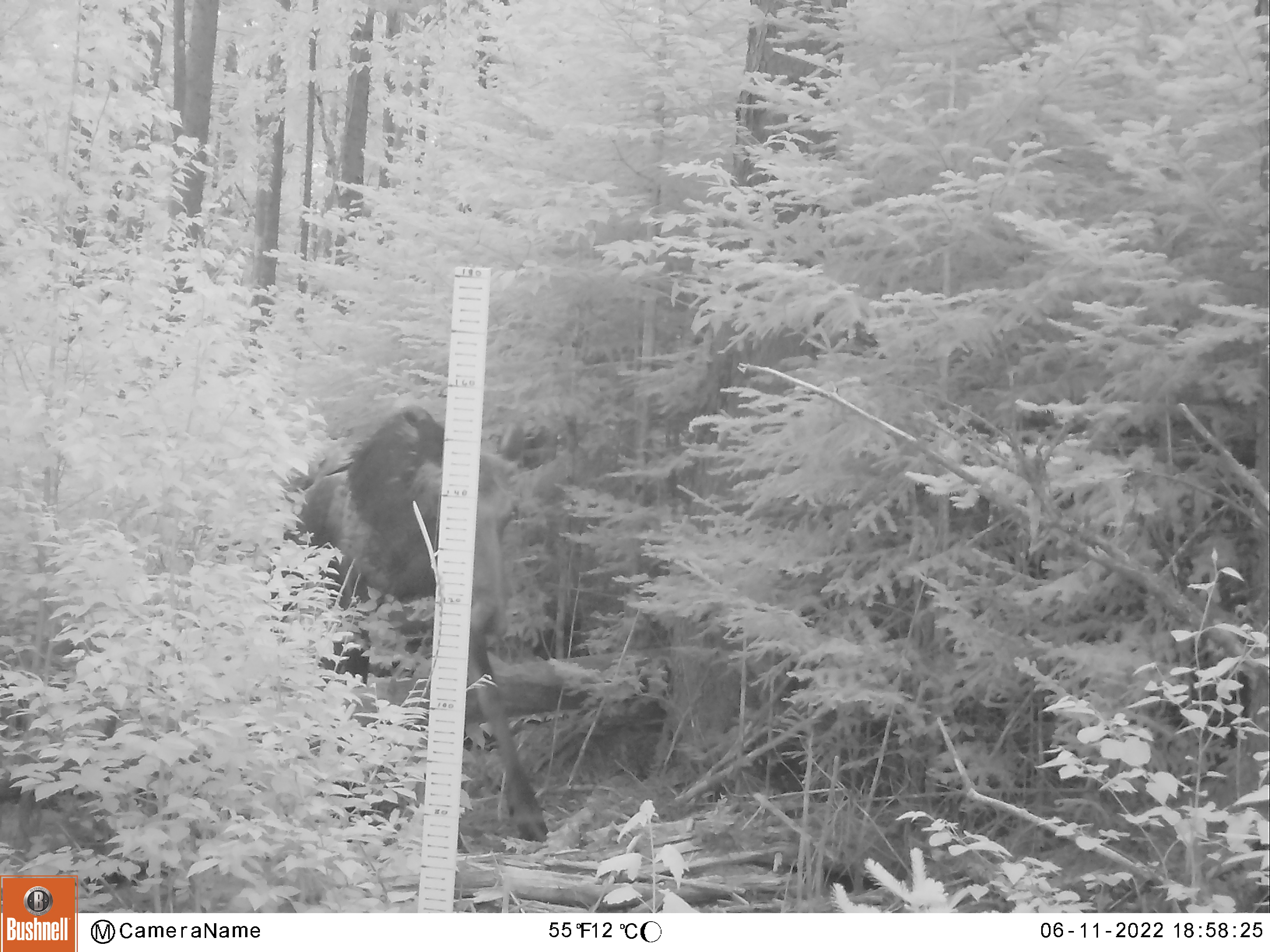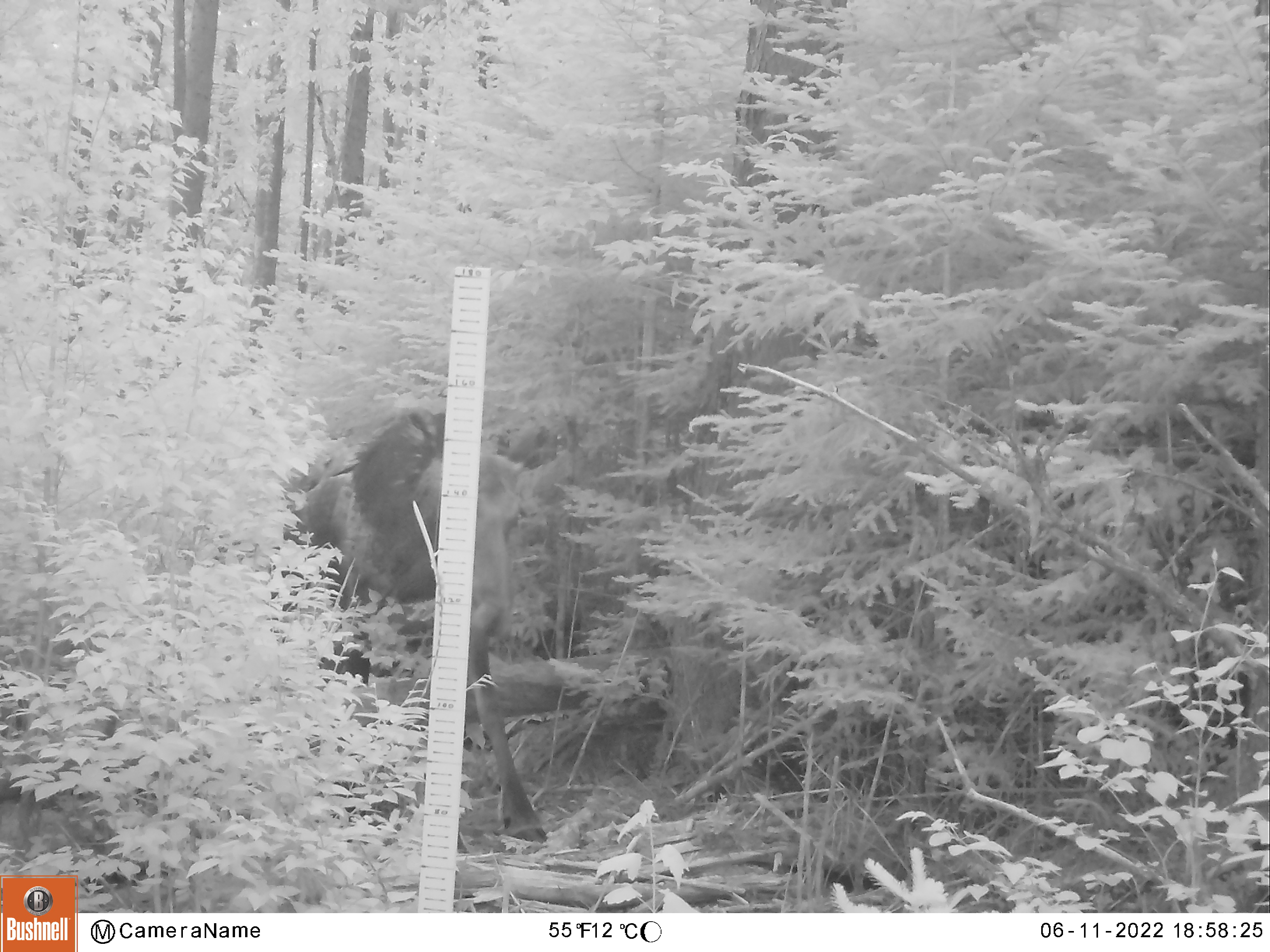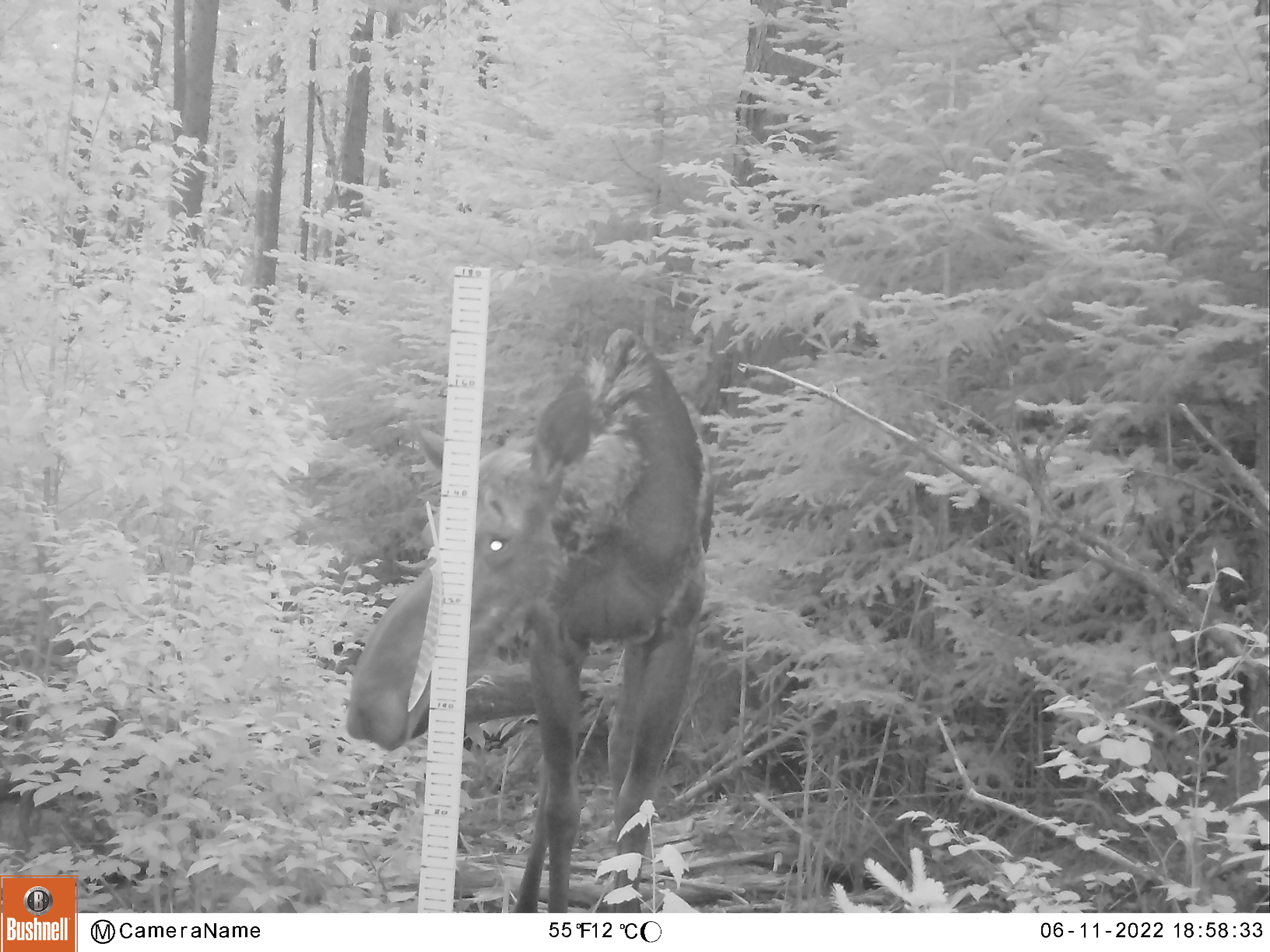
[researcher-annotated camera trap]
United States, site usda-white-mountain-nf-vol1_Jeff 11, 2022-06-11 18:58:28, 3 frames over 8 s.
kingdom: Animalia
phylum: Chordata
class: Mammalia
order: Artiodactyla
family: Cervidae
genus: Alces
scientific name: Alces alces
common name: moose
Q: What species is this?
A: Moose (Alces alces).